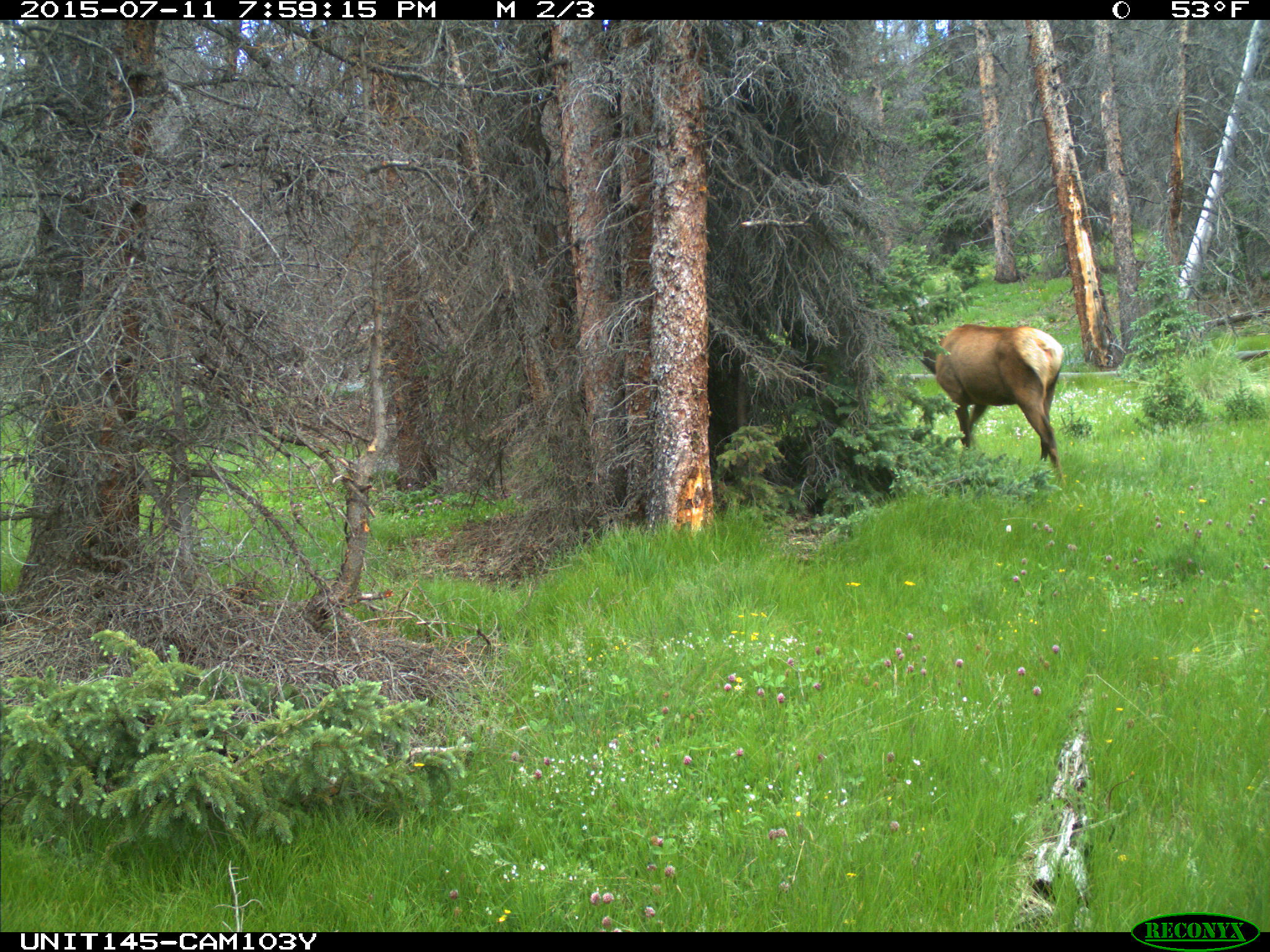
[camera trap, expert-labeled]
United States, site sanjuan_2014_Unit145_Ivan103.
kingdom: Animalia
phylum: Chordata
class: Mammalia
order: Artiodactyla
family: Cervidae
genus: Cervus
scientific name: Cervus elaphus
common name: red deer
Cervus elaphus (red deer).